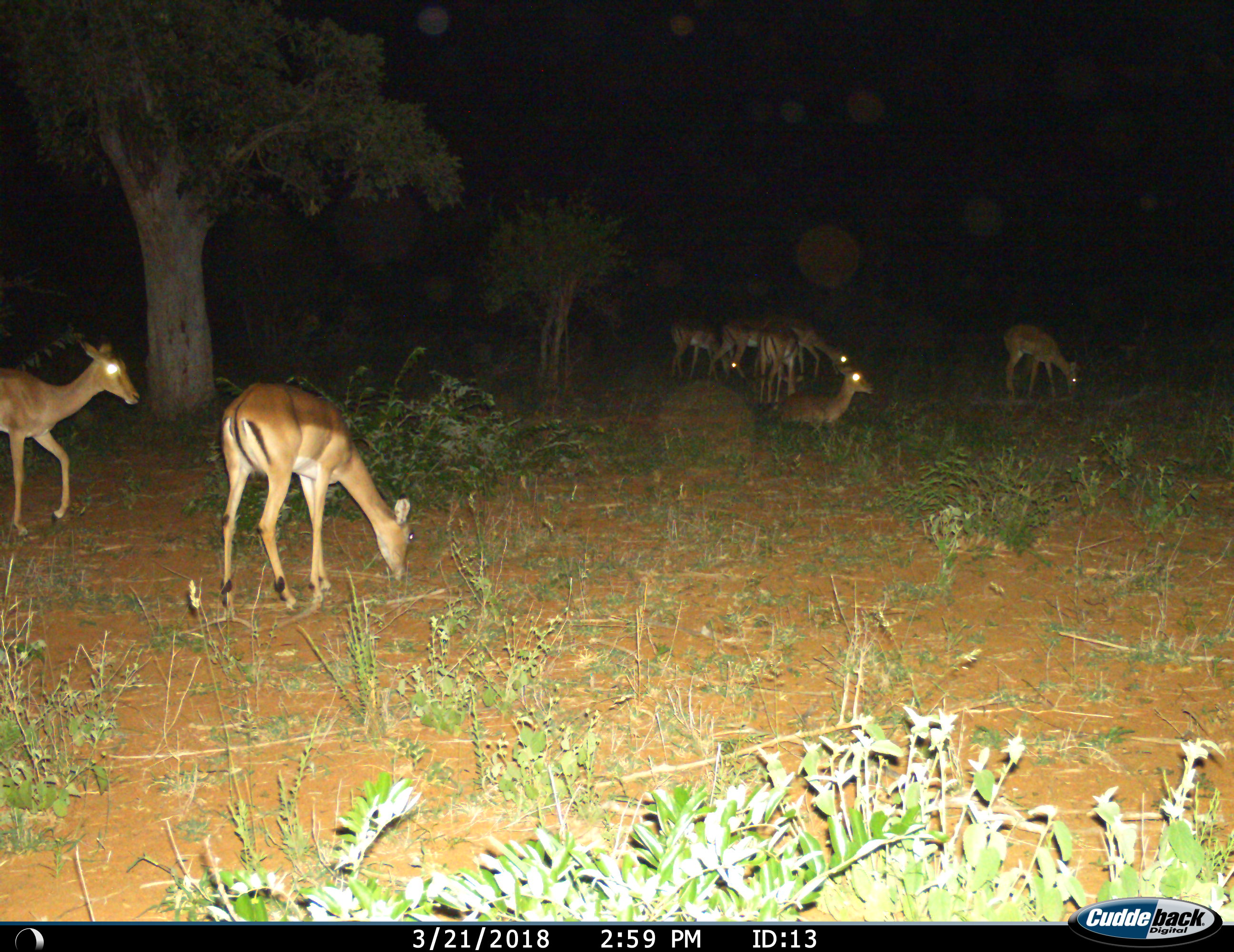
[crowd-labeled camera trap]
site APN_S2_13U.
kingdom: Animalia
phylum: Chordata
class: Mammalia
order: Artiodactyla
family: Bovidae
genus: Aepyceros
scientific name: Aepyceros melampus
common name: impala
Impala (Aepyceros melampus), count 8. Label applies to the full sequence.